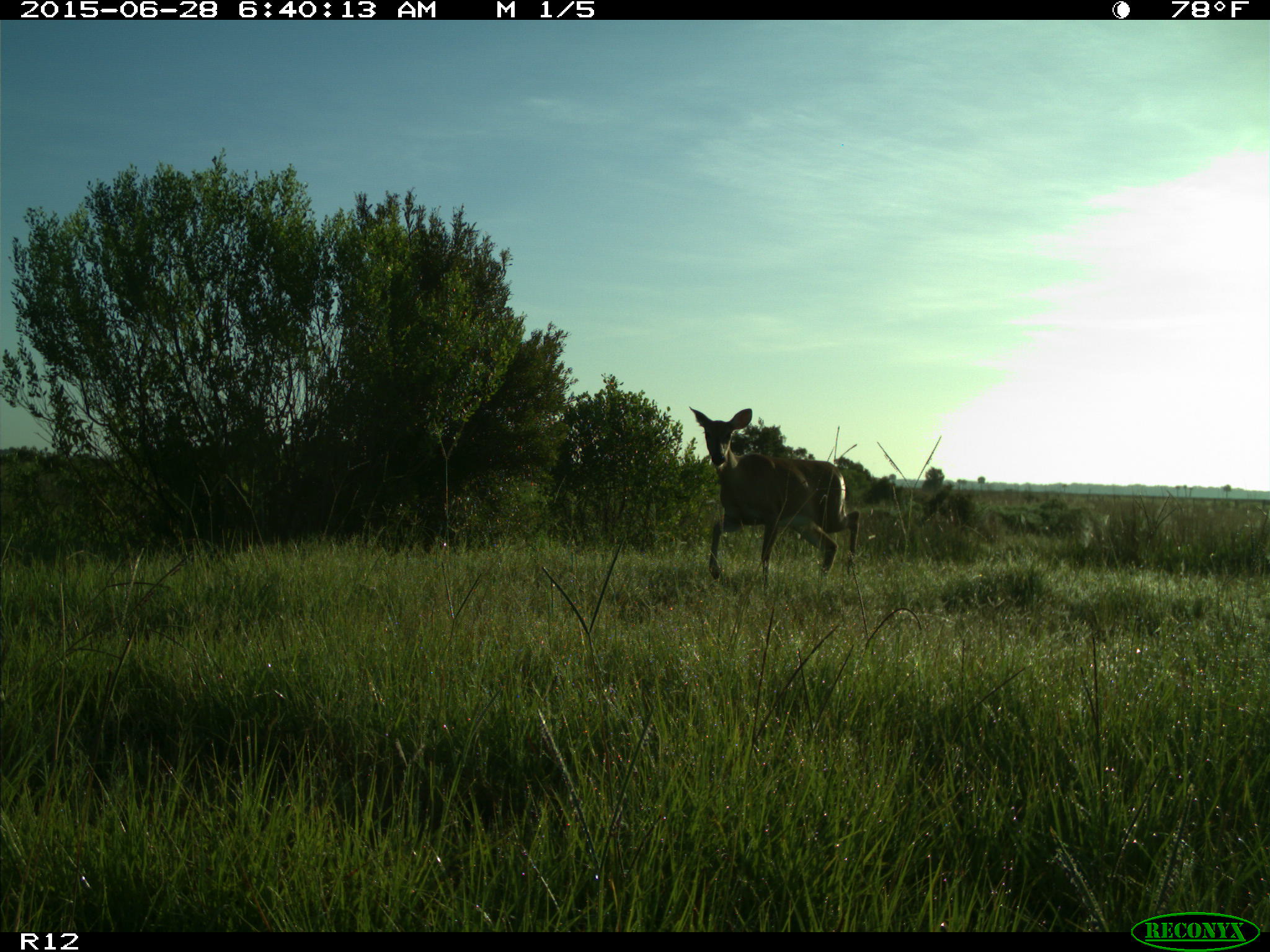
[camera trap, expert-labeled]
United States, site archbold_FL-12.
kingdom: Animalia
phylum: Chordata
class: Mammalia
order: Artiodactyla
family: Cervidae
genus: Odocoileus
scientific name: Odocoileus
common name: deer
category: unidentified deer